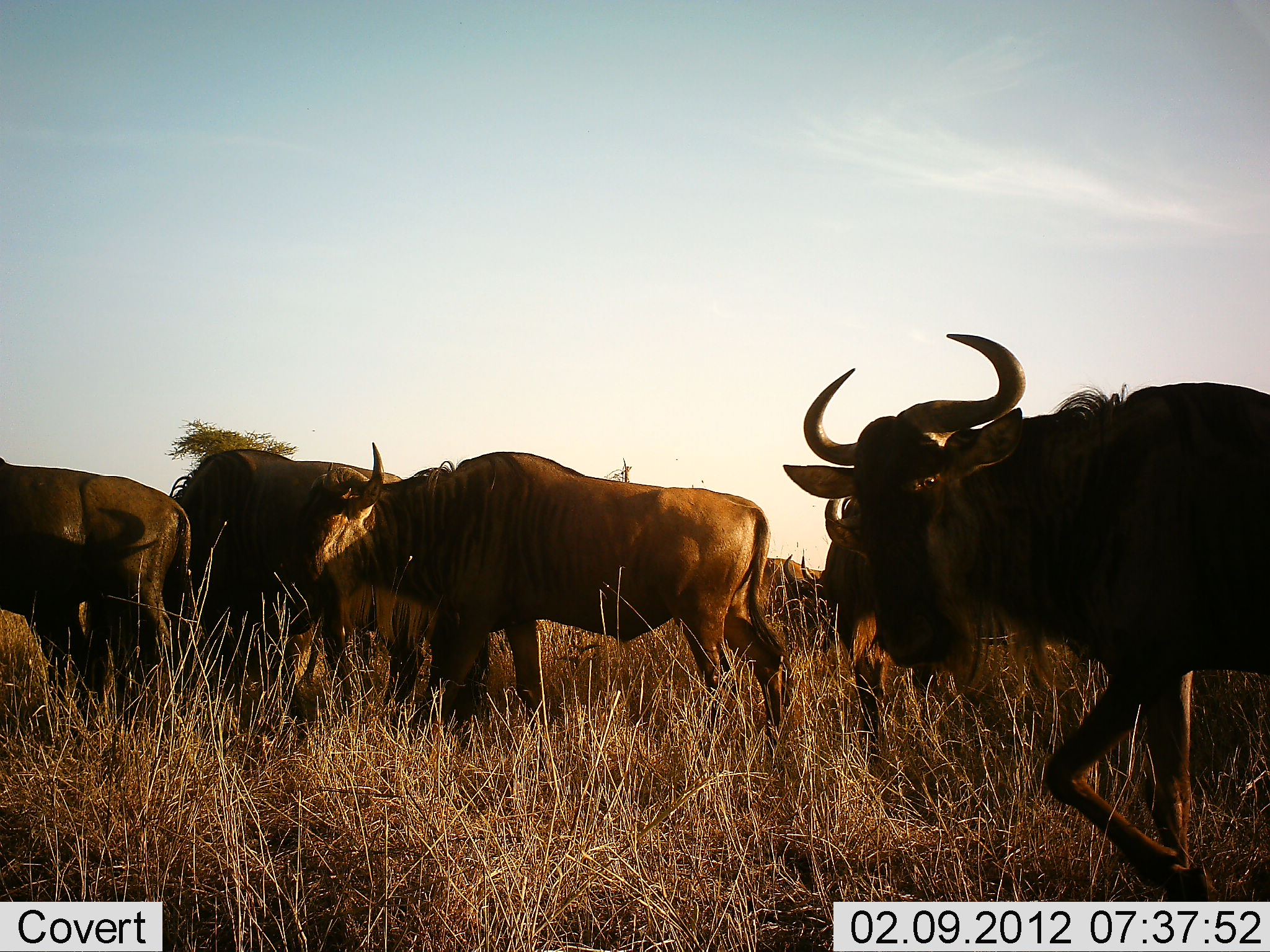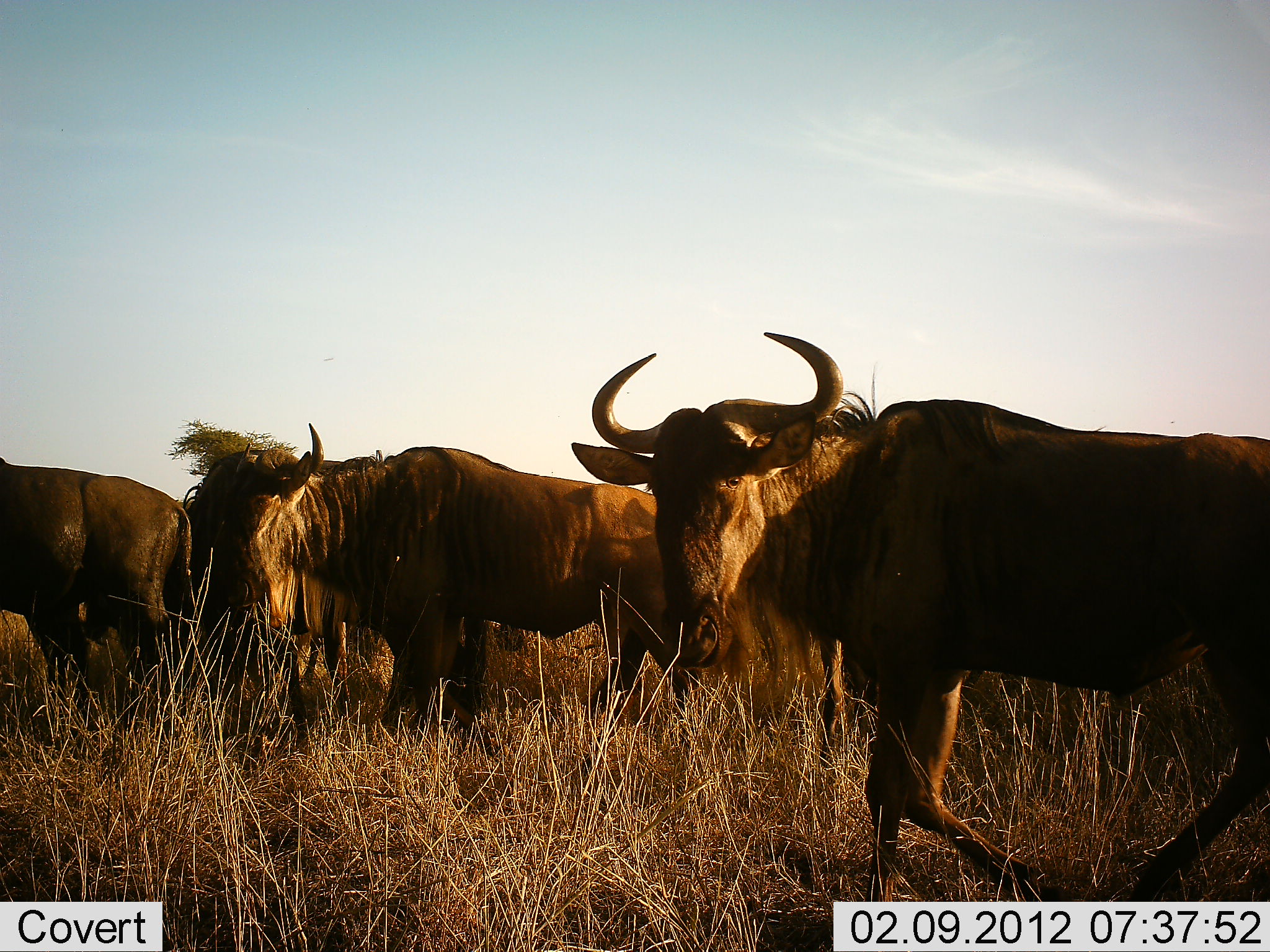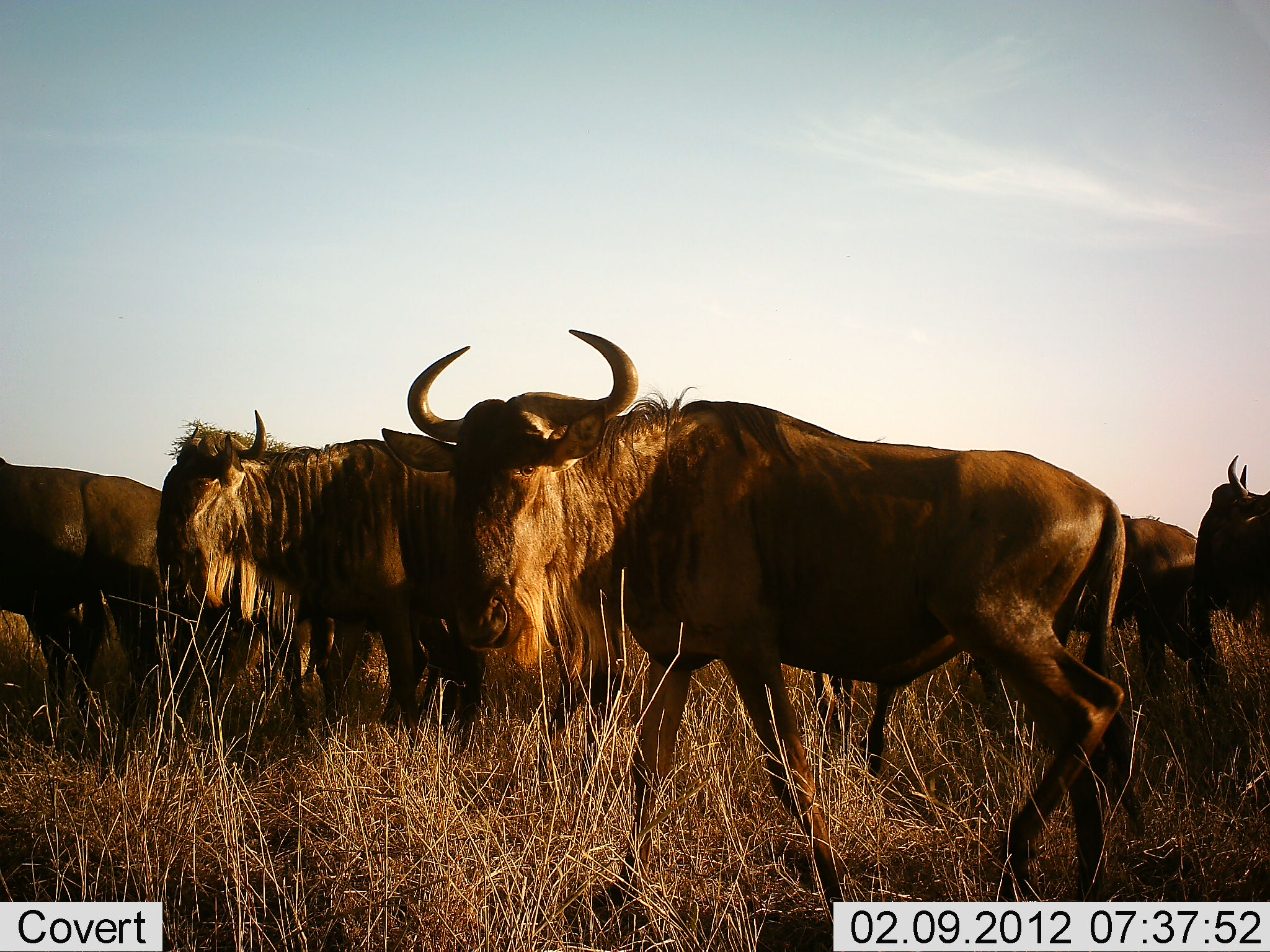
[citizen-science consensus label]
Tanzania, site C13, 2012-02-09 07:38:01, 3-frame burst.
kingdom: Animalia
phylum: Chordata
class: Mammalia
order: Artiodactyla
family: Bovidae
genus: Connochaetes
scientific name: Connochaetes taurinus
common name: blue wildebeest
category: wildebeest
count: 7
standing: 53%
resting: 0%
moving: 100%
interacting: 0%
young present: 0%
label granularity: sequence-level